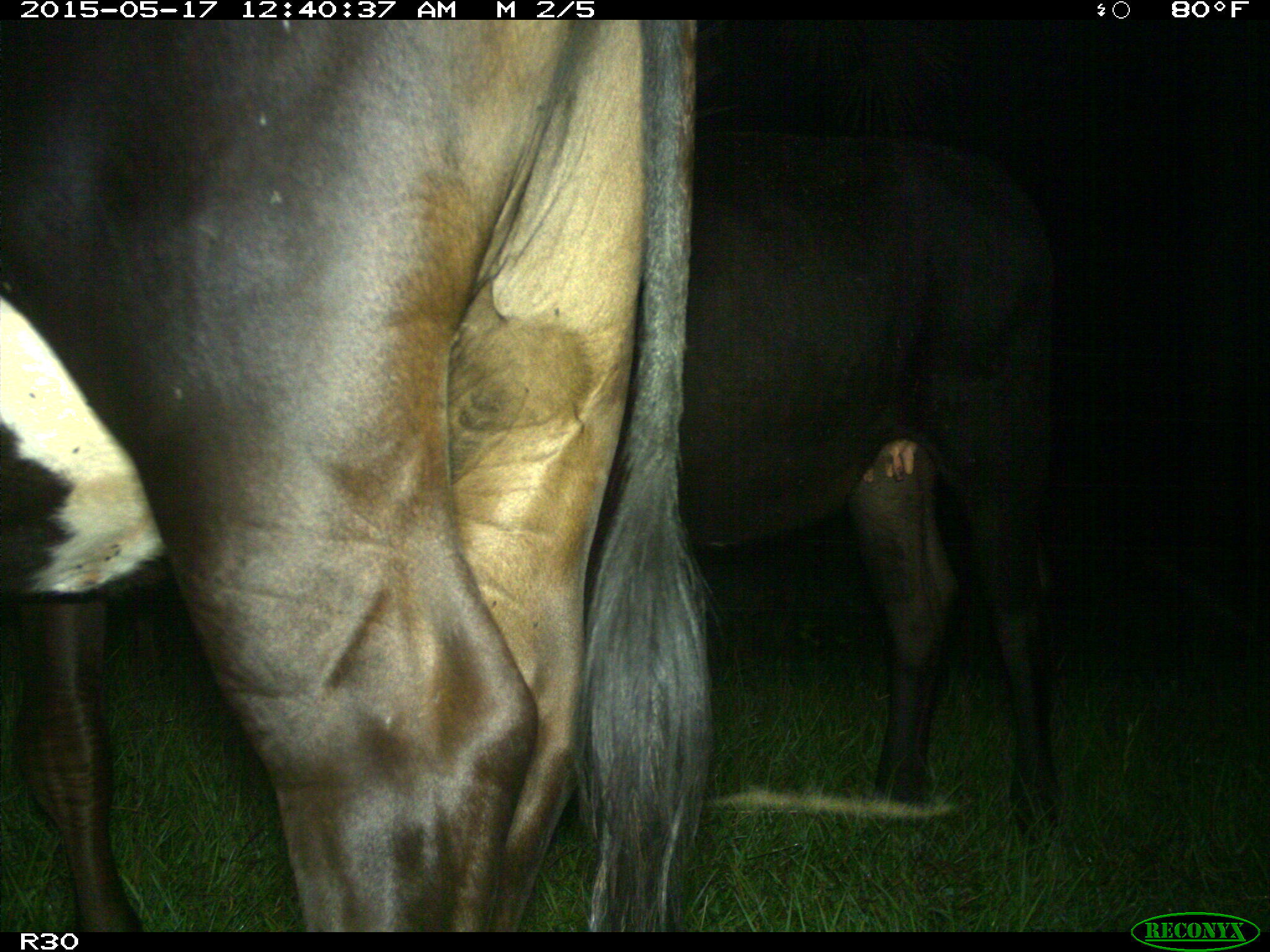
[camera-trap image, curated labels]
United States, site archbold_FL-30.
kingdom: Animalia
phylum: Chordata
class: Mammalia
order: Artiodactyla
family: Bovidae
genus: Bos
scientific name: Bos taurus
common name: domestic cow